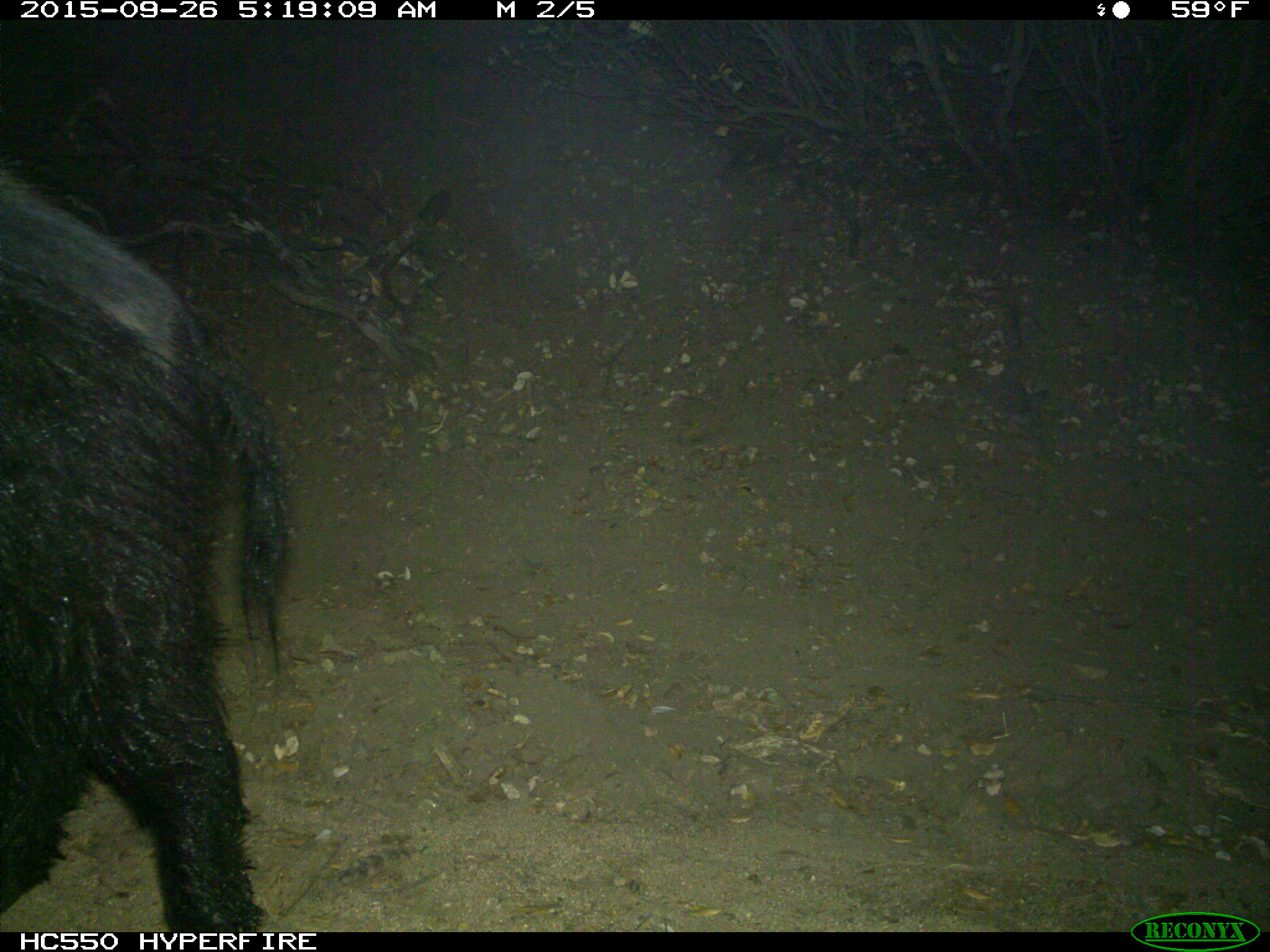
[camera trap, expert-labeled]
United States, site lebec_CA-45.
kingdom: Animalia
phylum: Chordata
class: Mammalia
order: Artiodactyla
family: Suidae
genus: Sus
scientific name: Sus scrofa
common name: wild boar